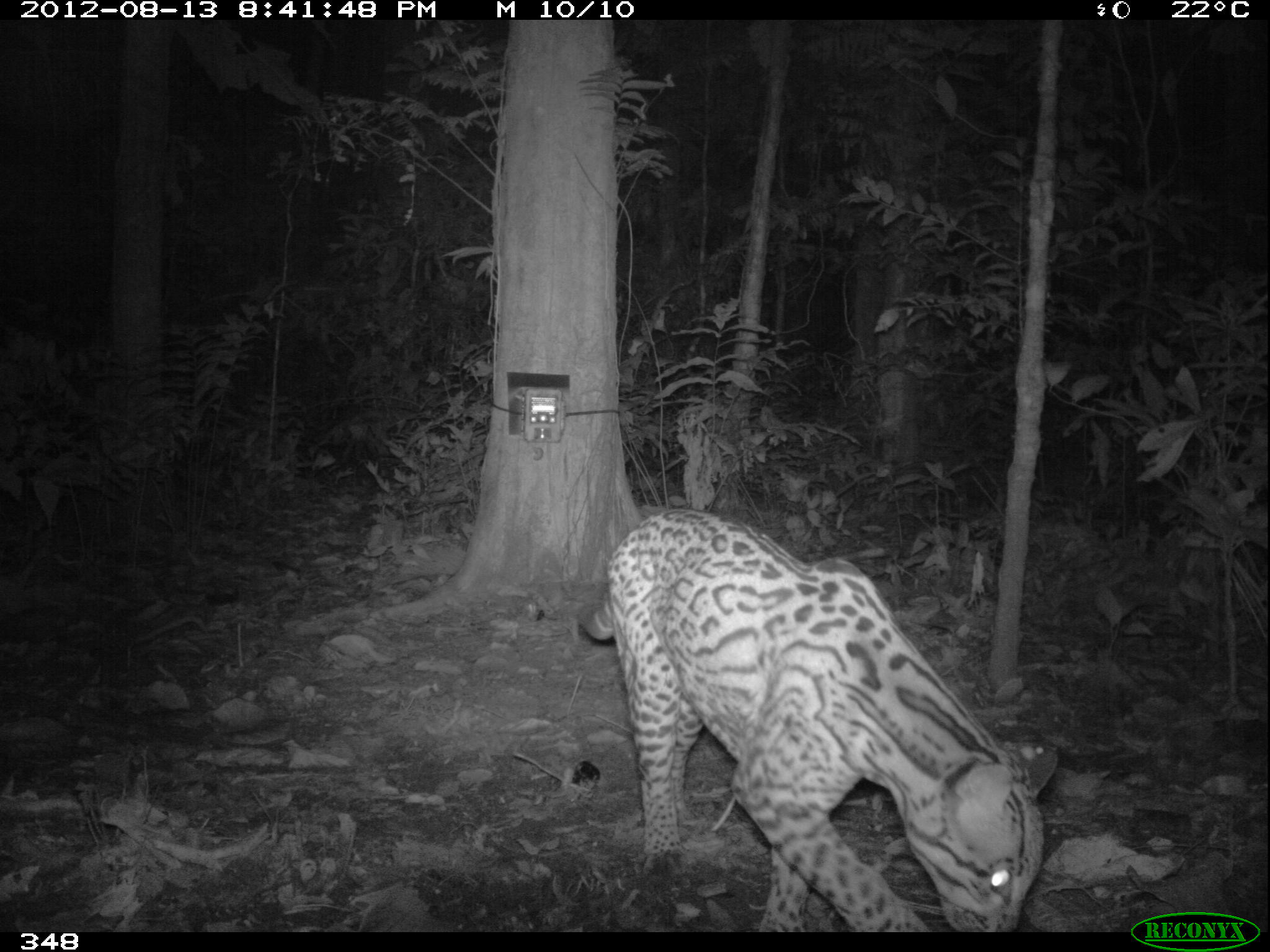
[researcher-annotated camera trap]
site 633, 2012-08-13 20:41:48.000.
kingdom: Animalia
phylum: Chordata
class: Mammalia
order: Carnivora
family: Felidae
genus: Leopardus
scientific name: Leopardus pardalis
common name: ocelot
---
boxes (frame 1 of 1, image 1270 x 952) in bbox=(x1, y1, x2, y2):
leopardus pardalis: bbox=(575, 505, 1059, 933)